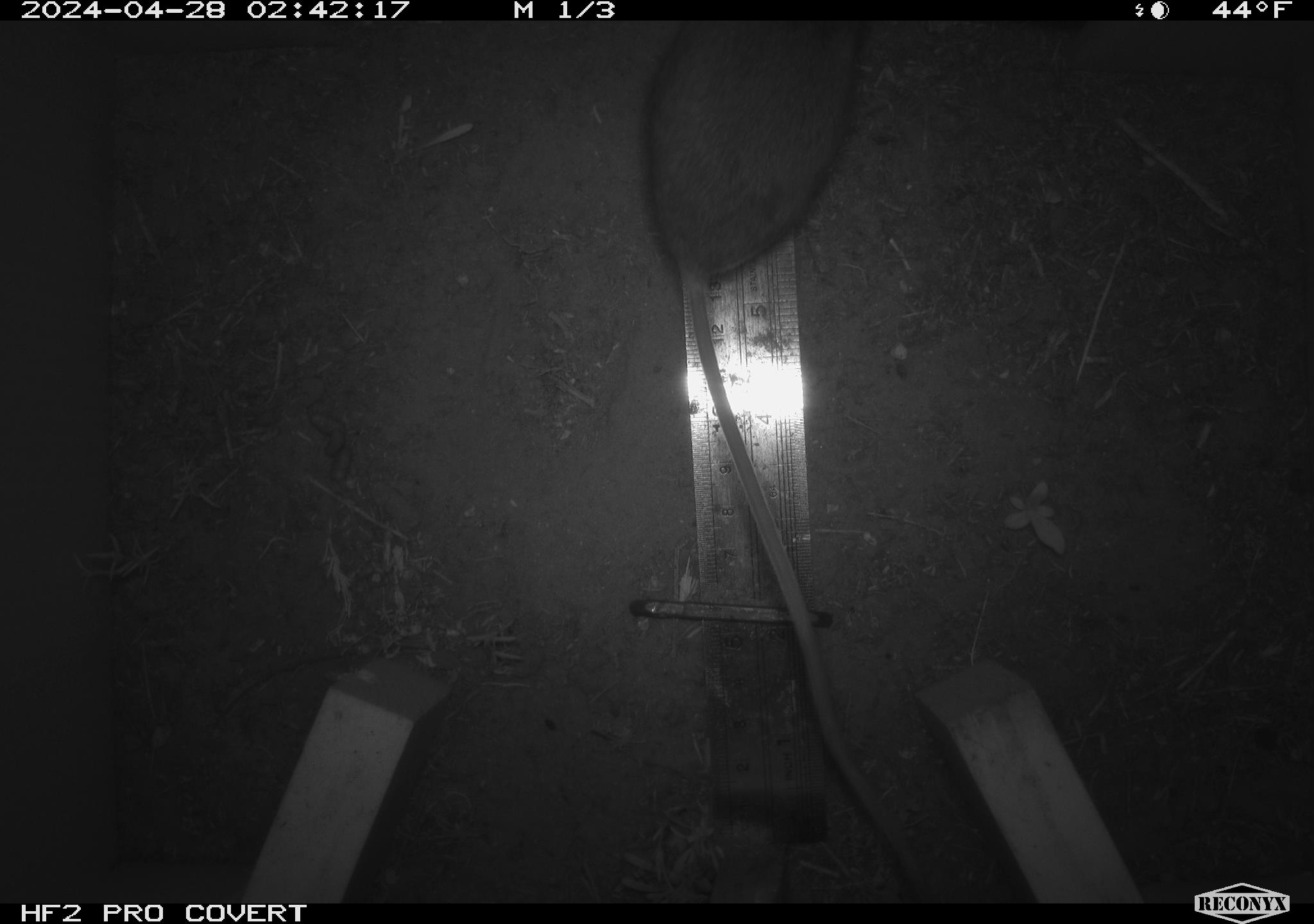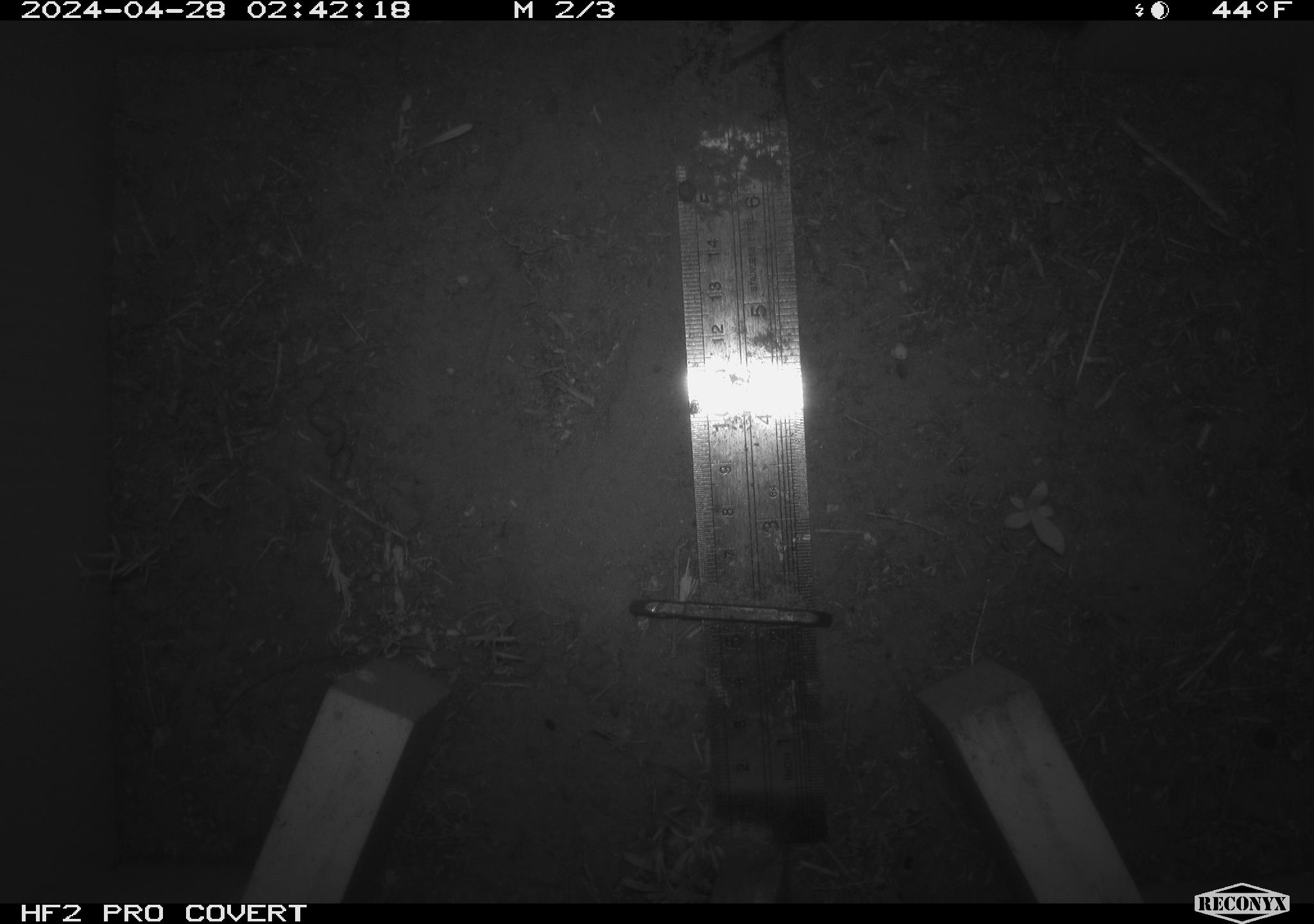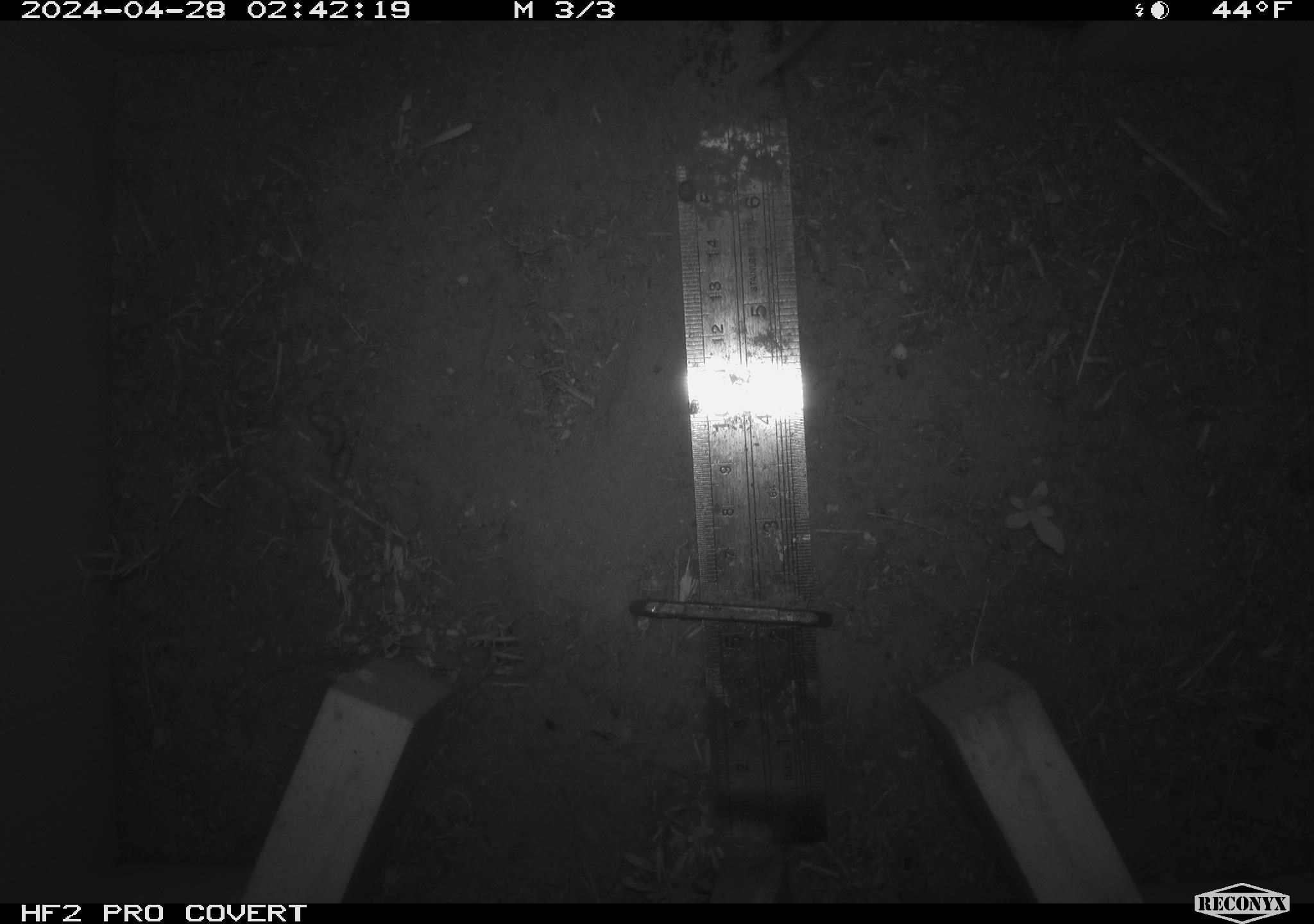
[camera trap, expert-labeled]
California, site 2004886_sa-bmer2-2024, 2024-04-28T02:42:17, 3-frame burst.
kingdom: Animalia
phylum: Chordata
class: Mammalia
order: Rodentia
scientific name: Rodentia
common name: mouse species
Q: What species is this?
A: Mouse species (Rodentia).